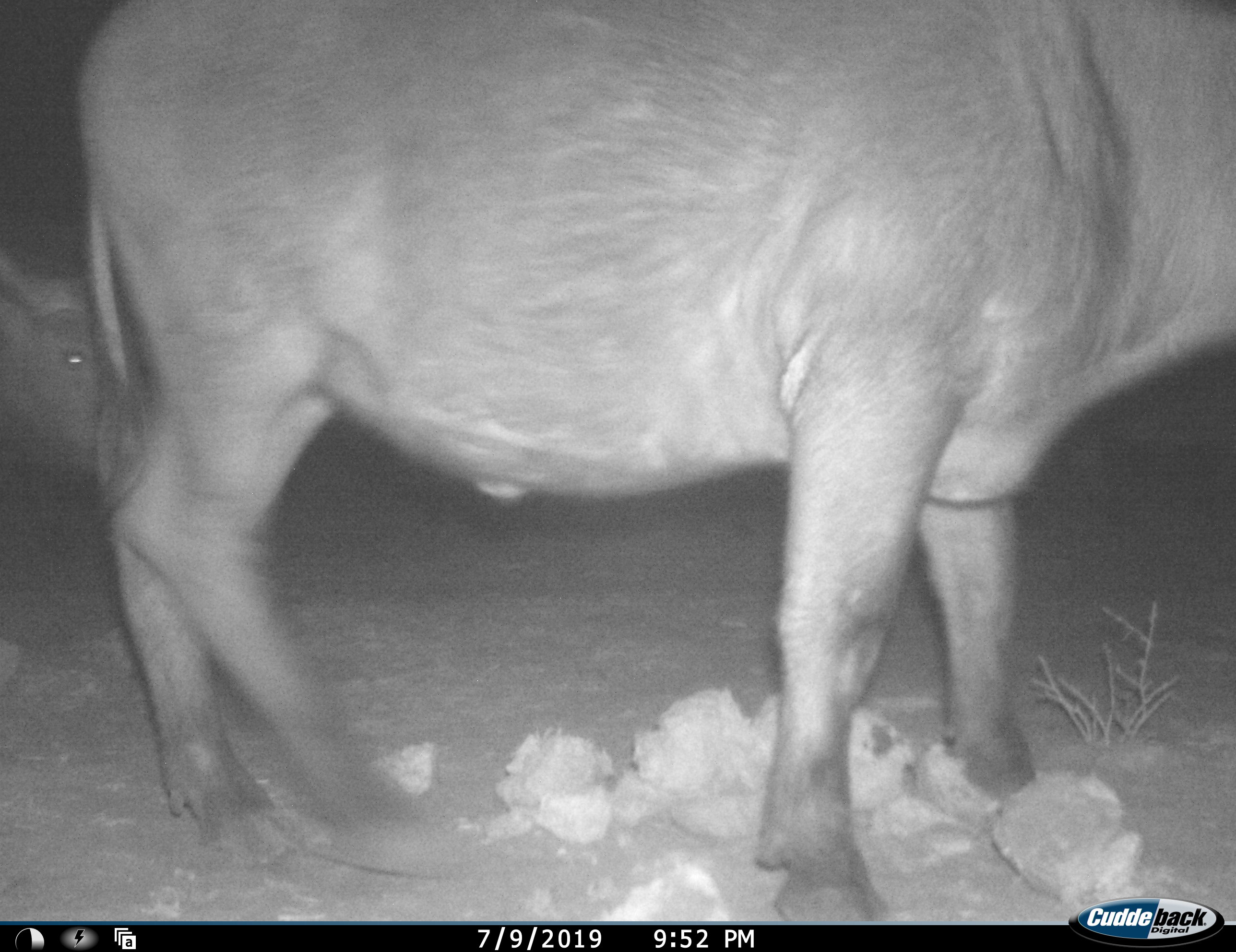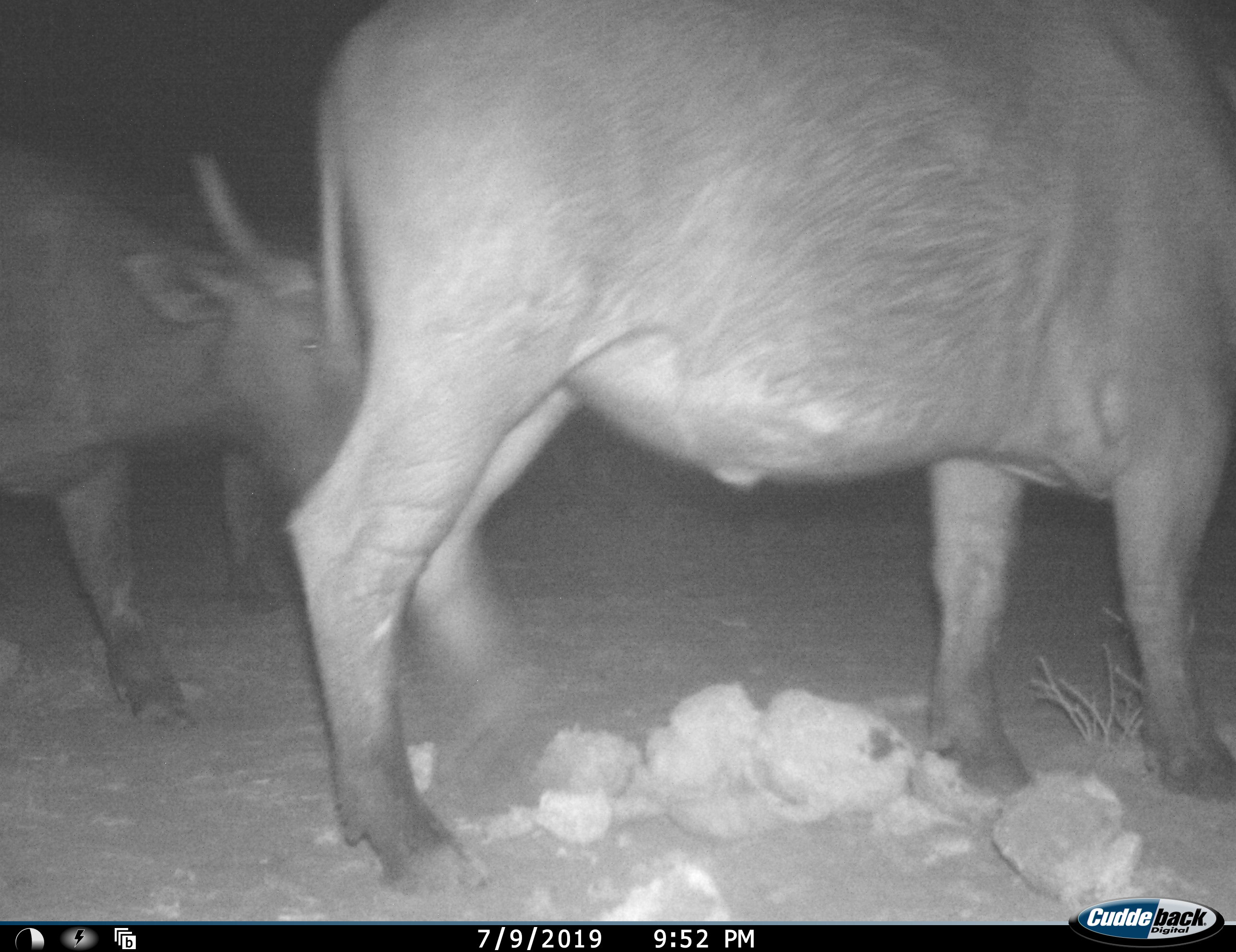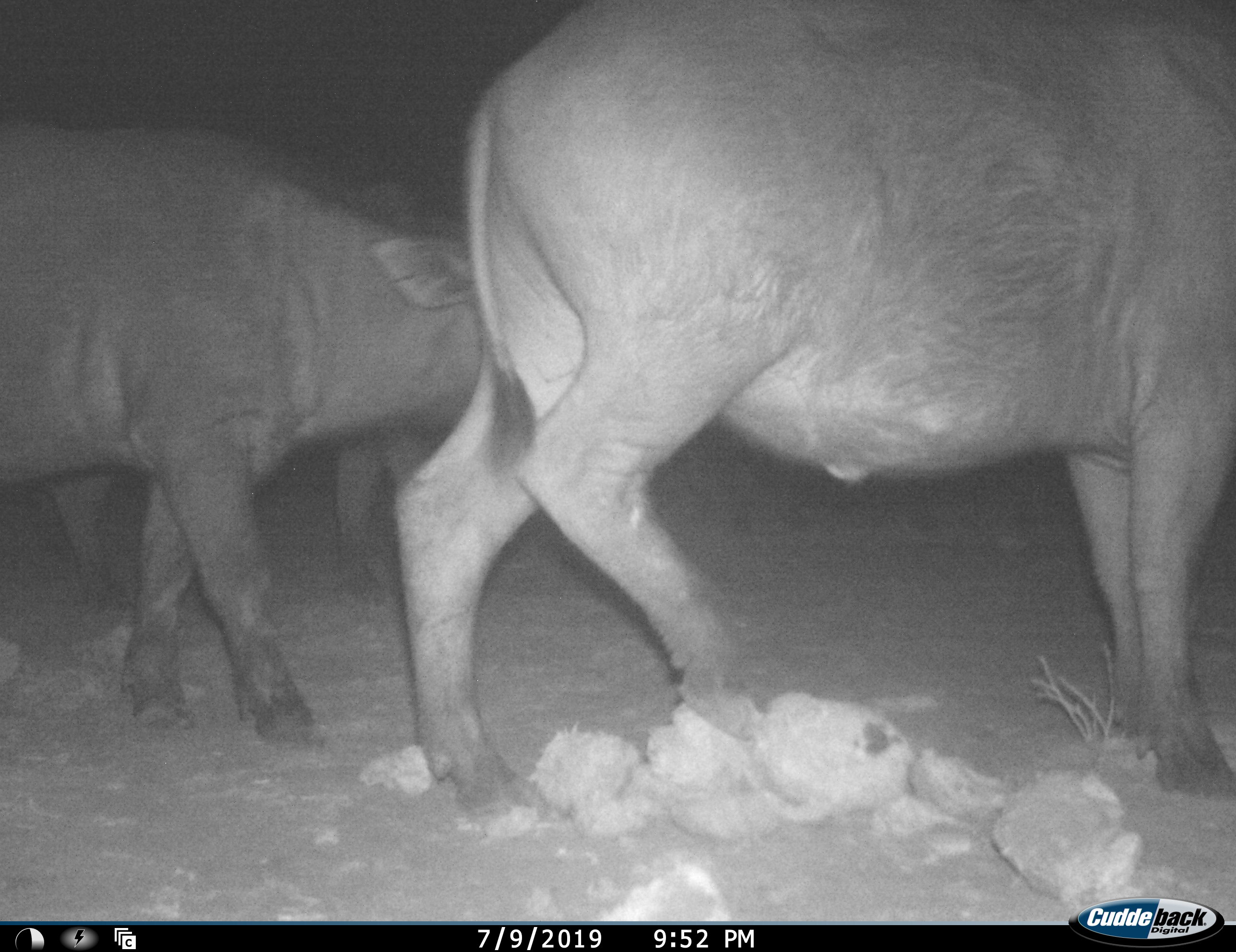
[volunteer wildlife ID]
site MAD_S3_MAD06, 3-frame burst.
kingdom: Animalia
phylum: Chordata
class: Mammalia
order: Artiodactyla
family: Bovidae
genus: Syncerus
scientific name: Syncerus caffer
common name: african buffalo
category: buffalo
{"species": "buffalo (african buffalo) (Syncerus caffer)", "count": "3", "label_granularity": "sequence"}